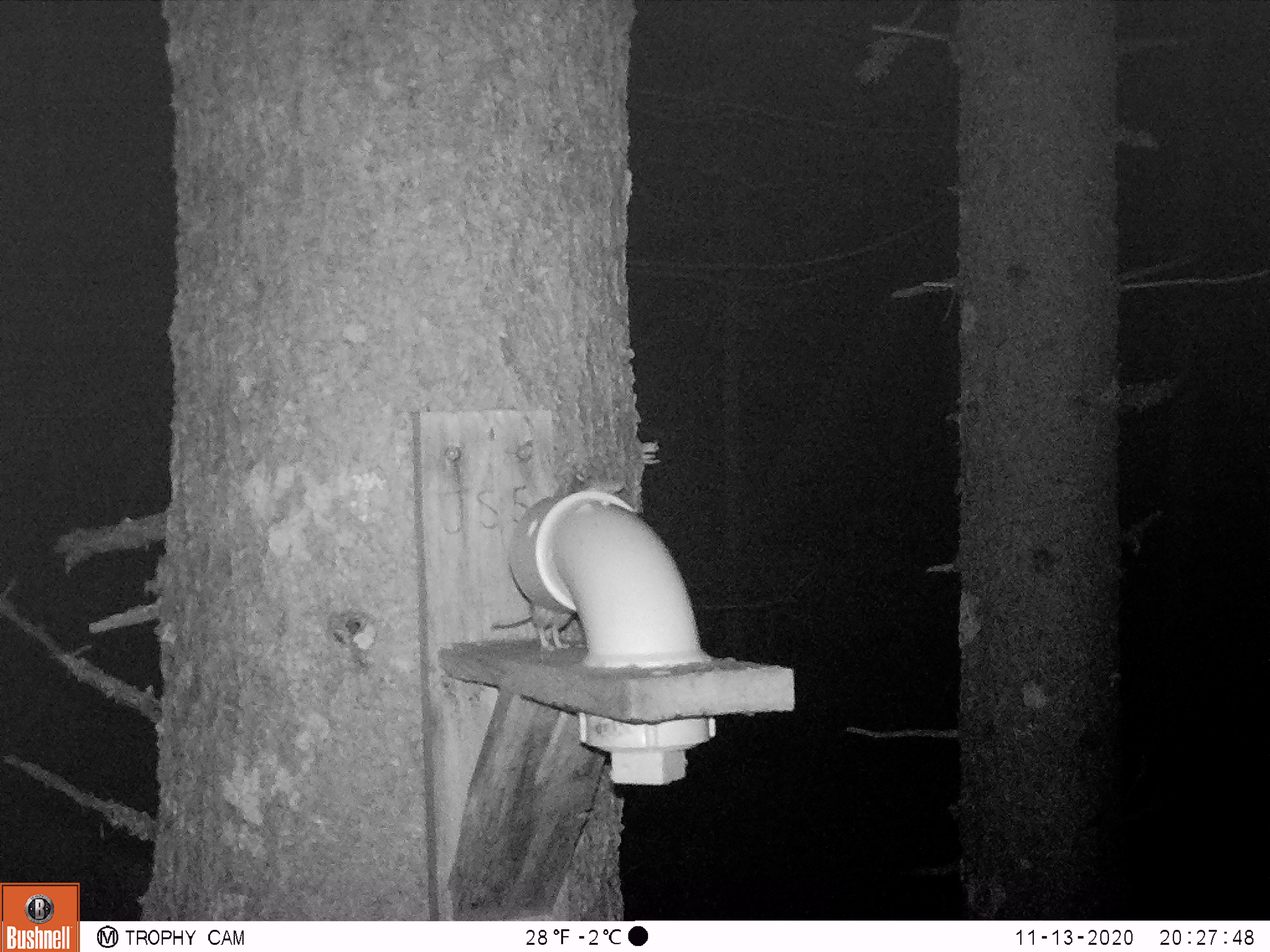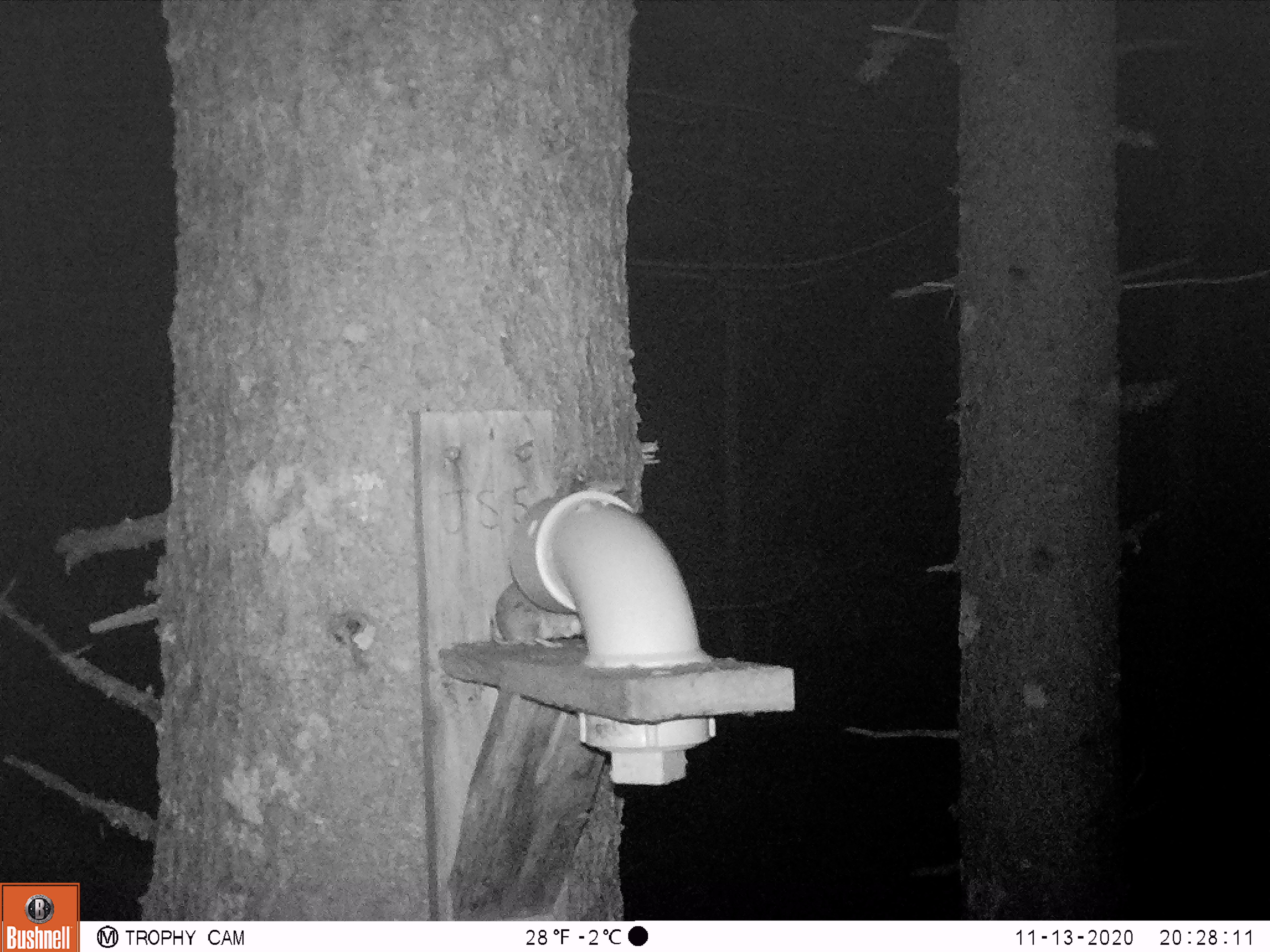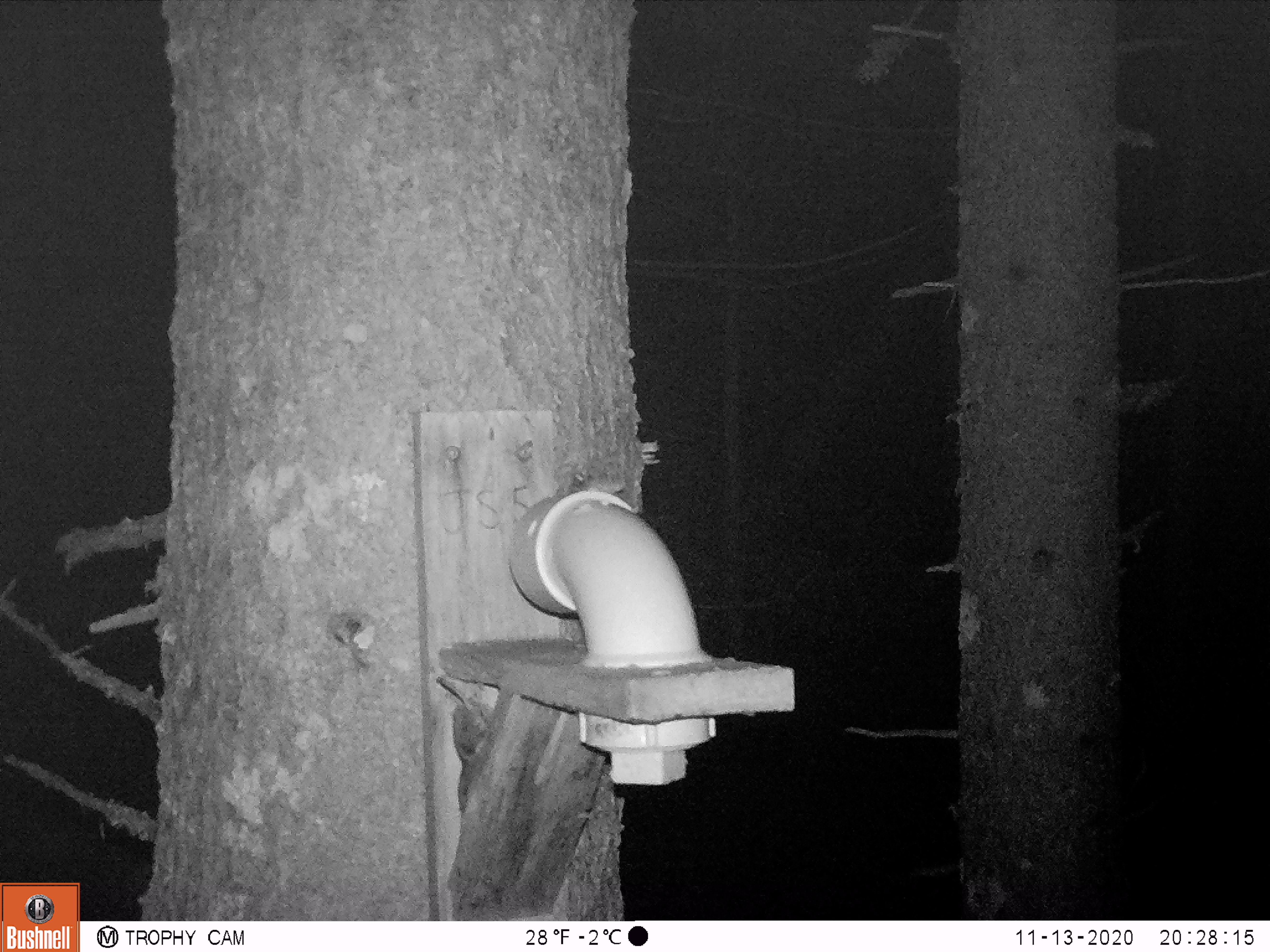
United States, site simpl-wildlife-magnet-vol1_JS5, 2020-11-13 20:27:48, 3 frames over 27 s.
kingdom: Animalia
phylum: Chordata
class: Mammalia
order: Rodentia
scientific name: Rodentia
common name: mouse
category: mouse sp.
Mouse sp. (mouse) (Rodentia).